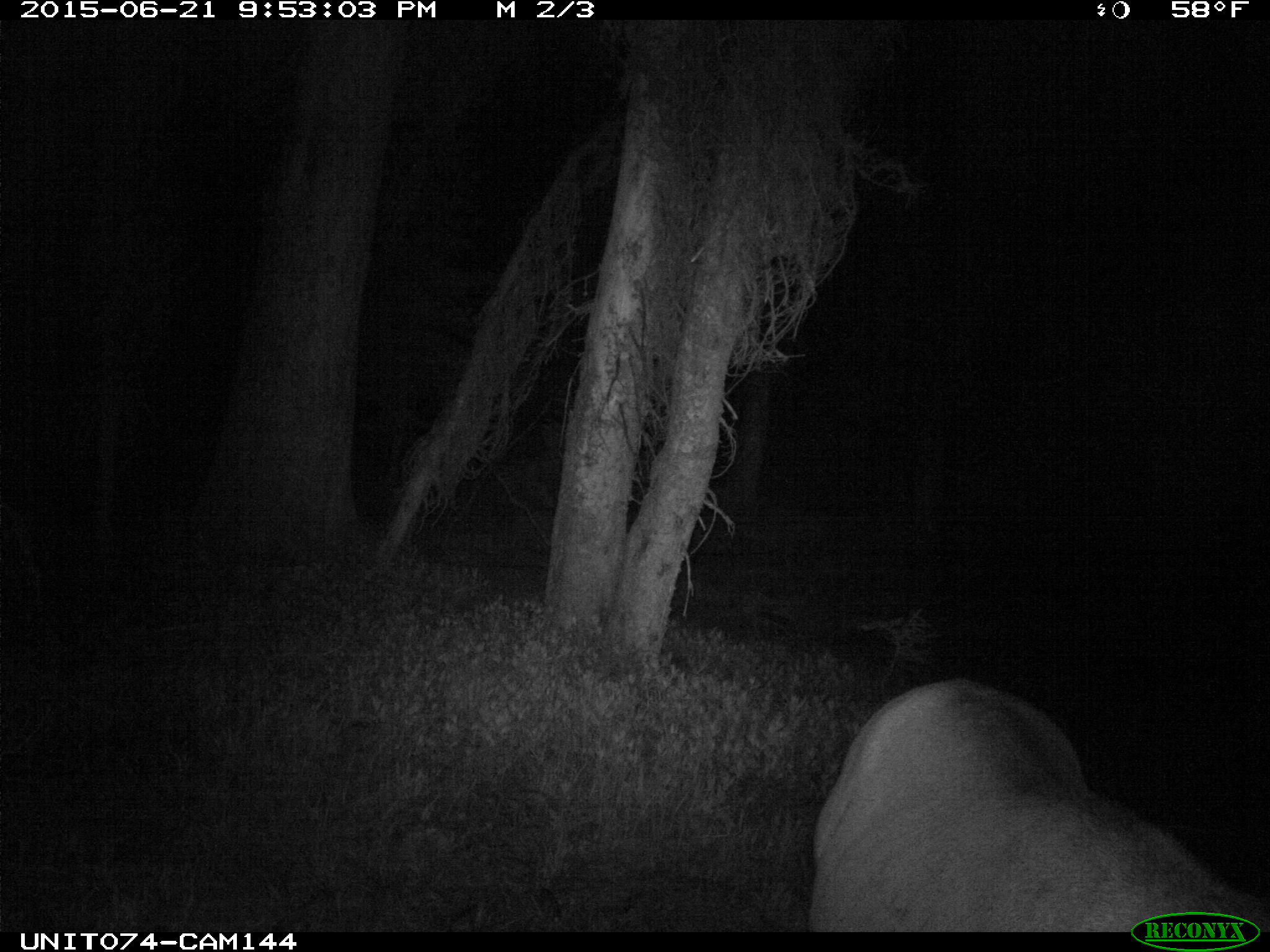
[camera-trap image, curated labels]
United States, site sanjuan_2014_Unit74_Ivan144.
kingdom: Animalia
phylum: Chordata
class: Mammalia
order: Artiodactyla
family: Cervidae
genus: Cervus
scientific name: Cervus elaphus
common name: red deer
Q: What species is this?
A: Cervus elaphus (red deer).